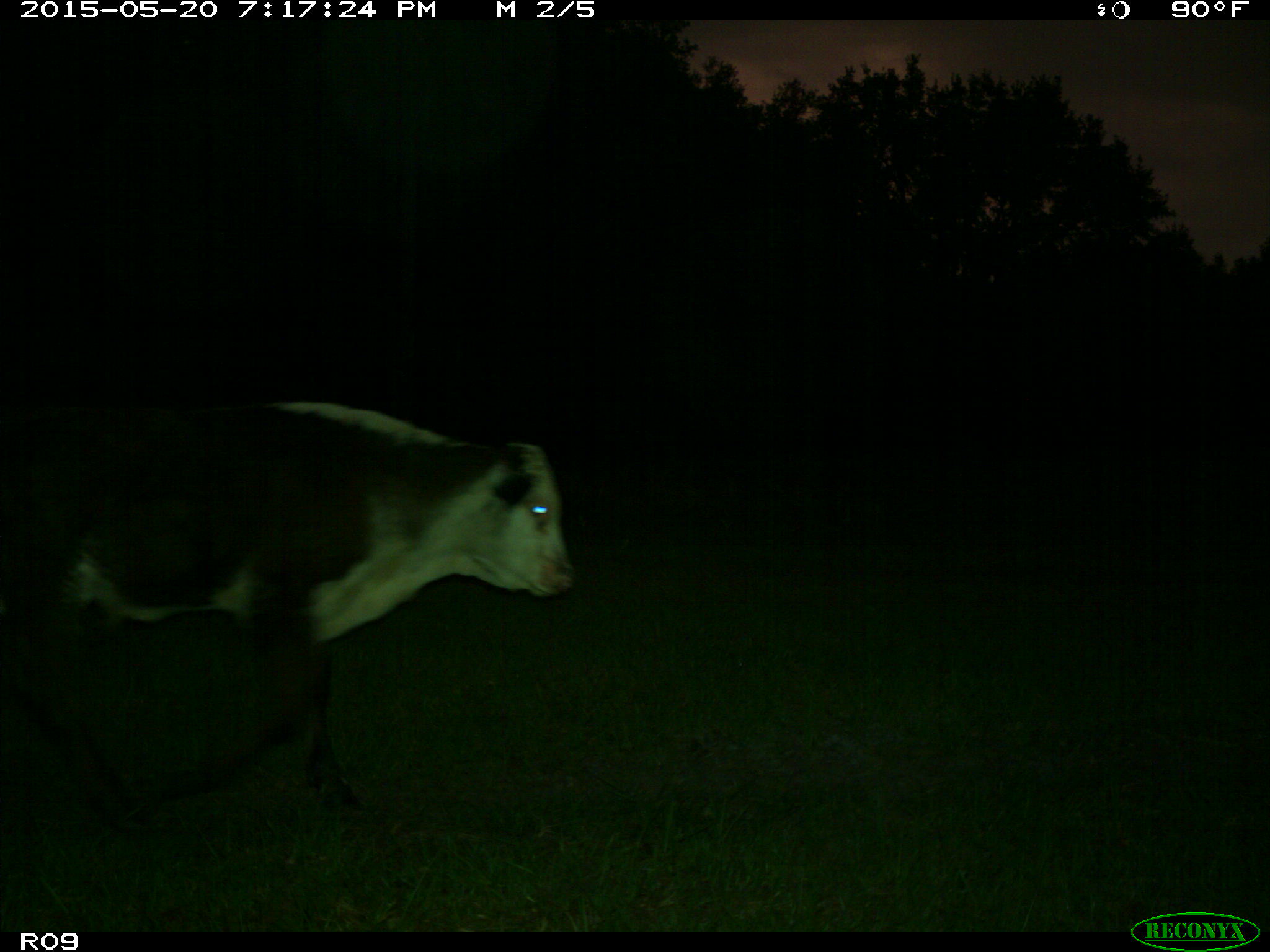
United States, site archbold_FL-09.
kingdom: Animalia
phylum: Chordata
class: Mammalia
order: Artiodactyla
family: Bovidae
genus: Bos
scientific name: Bos taurus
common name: domestic cow